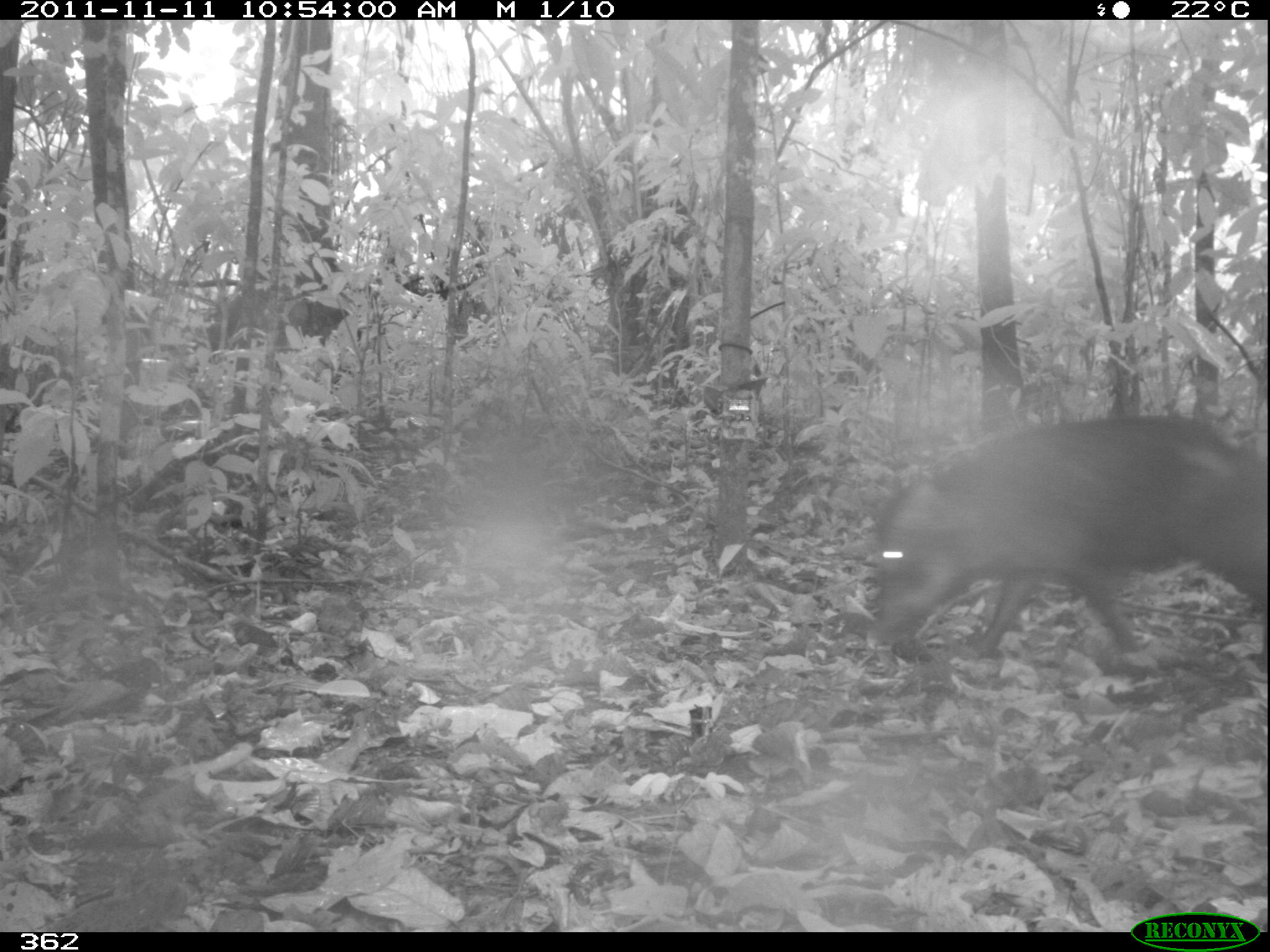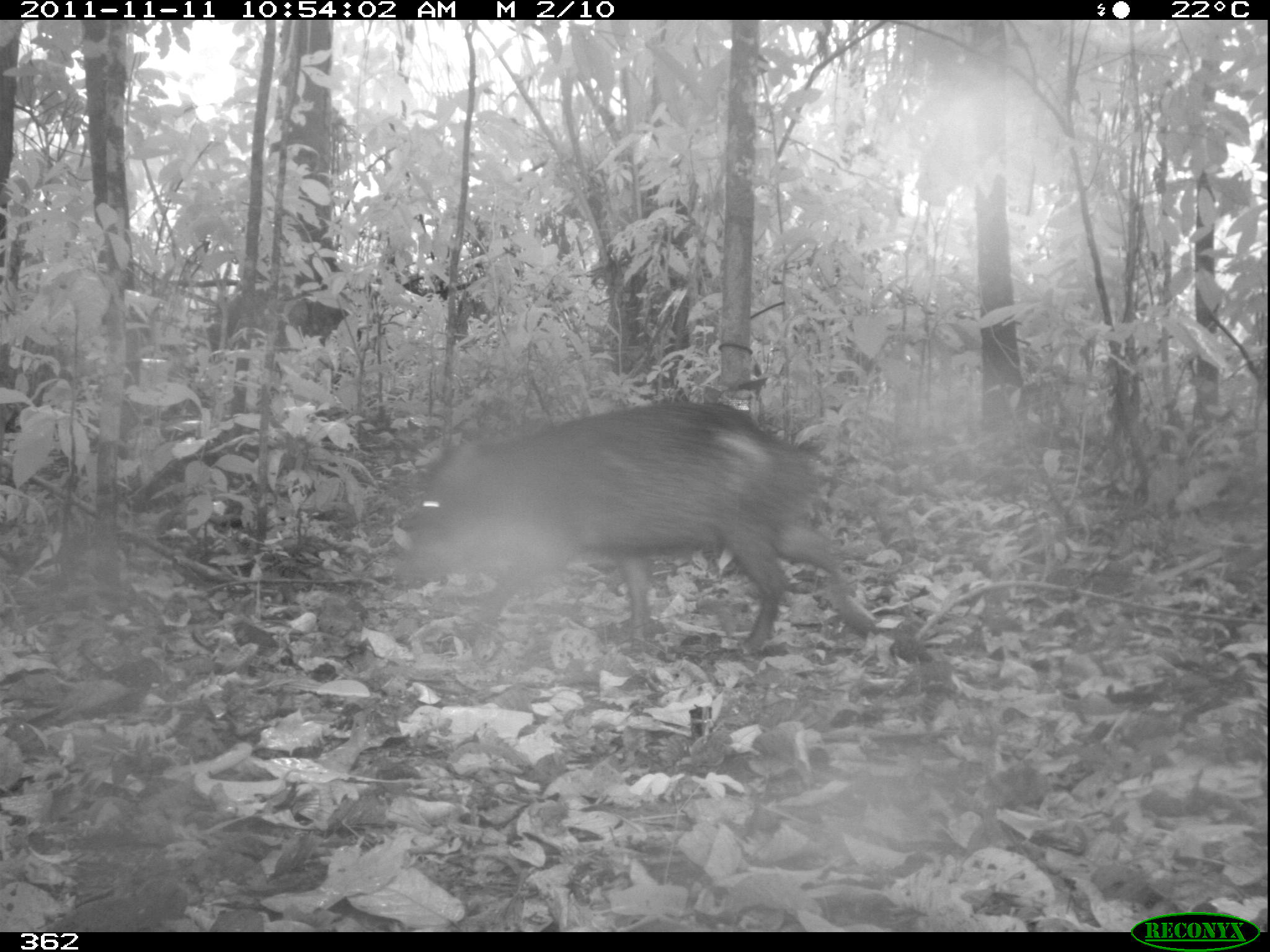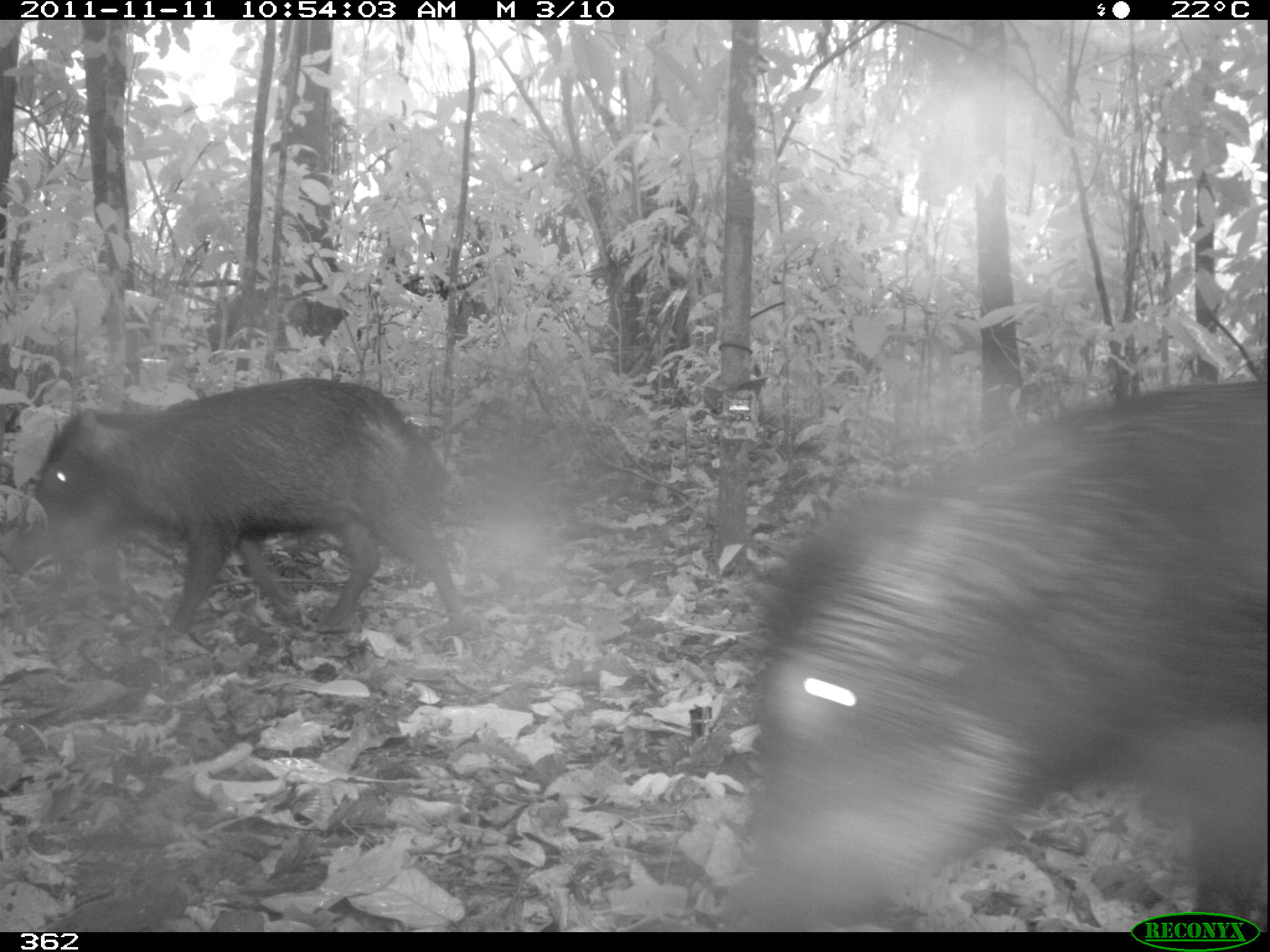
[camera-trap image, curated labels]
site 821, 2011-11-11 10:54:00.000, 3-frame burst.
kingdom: Animalia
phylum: Chordata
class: Mammalia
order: Artiodactyla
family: Tayassuidae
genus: Tayassu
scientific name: Tayassu pecari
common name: white-lipped peccary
Tayassu pecari (white-lipped peccary).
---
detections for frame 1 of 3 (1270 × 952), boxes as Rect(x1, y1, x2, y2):
tayassu pecari: Rect(867, 413, 1270, 663)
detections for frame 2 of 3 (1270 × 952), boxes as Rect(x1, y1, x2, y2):
tayassu pecari: Rect(408, 394, 848, 652)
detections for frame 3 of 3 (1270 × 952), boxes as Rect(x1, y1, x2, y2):
tayassu pecari: Rect(715, 375, 1267, 932); Rect(0, 374, 463, 651)